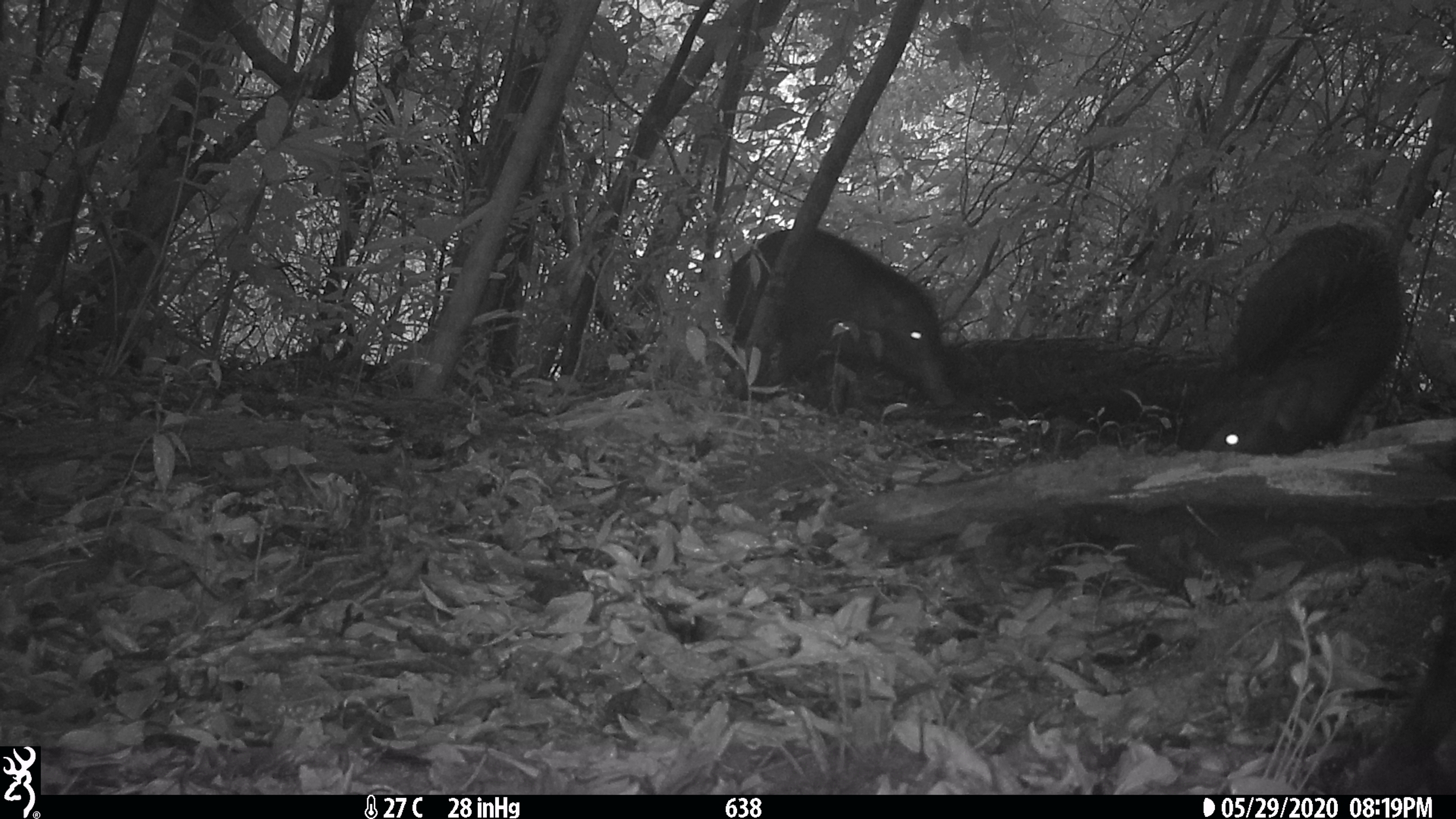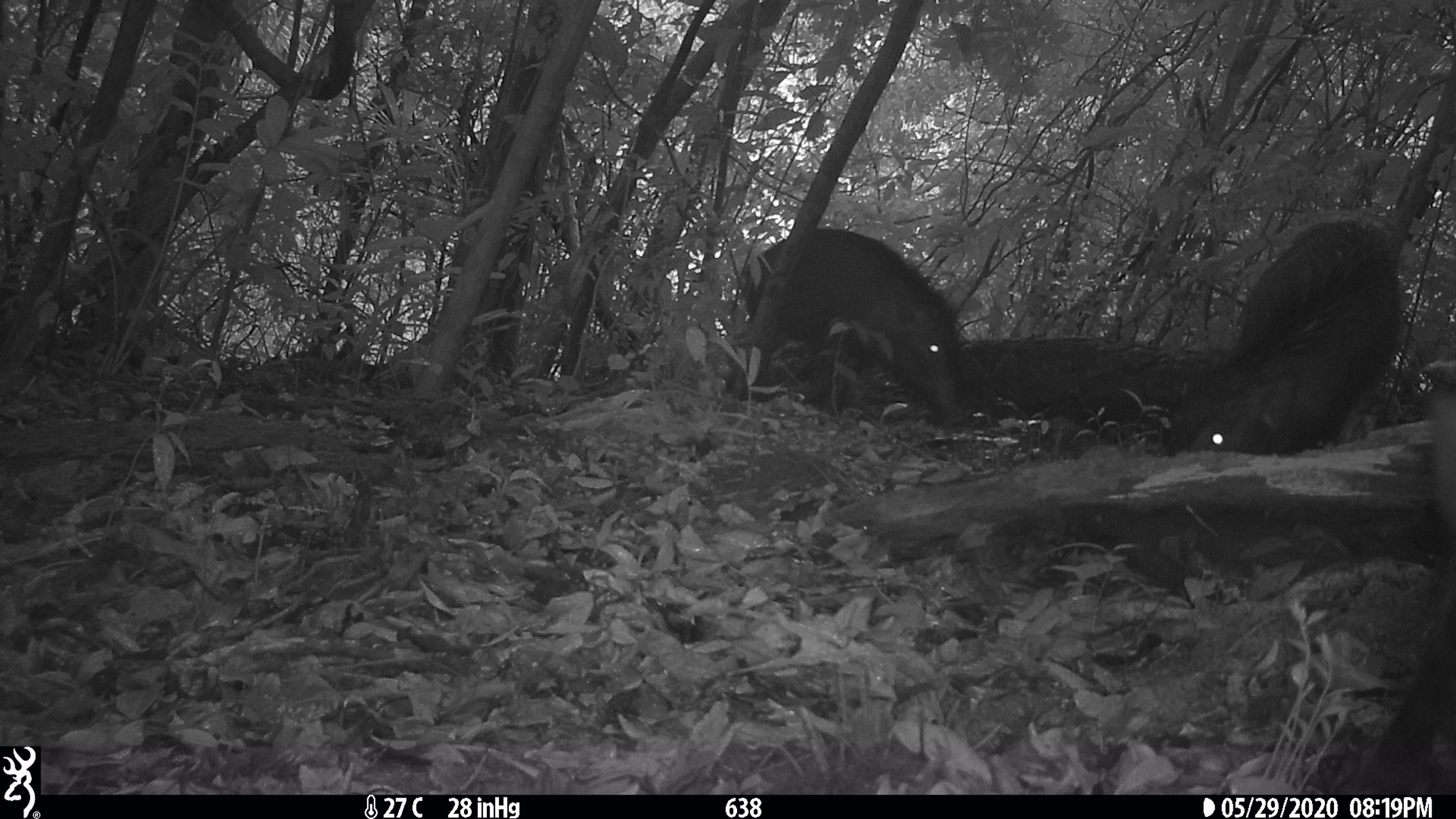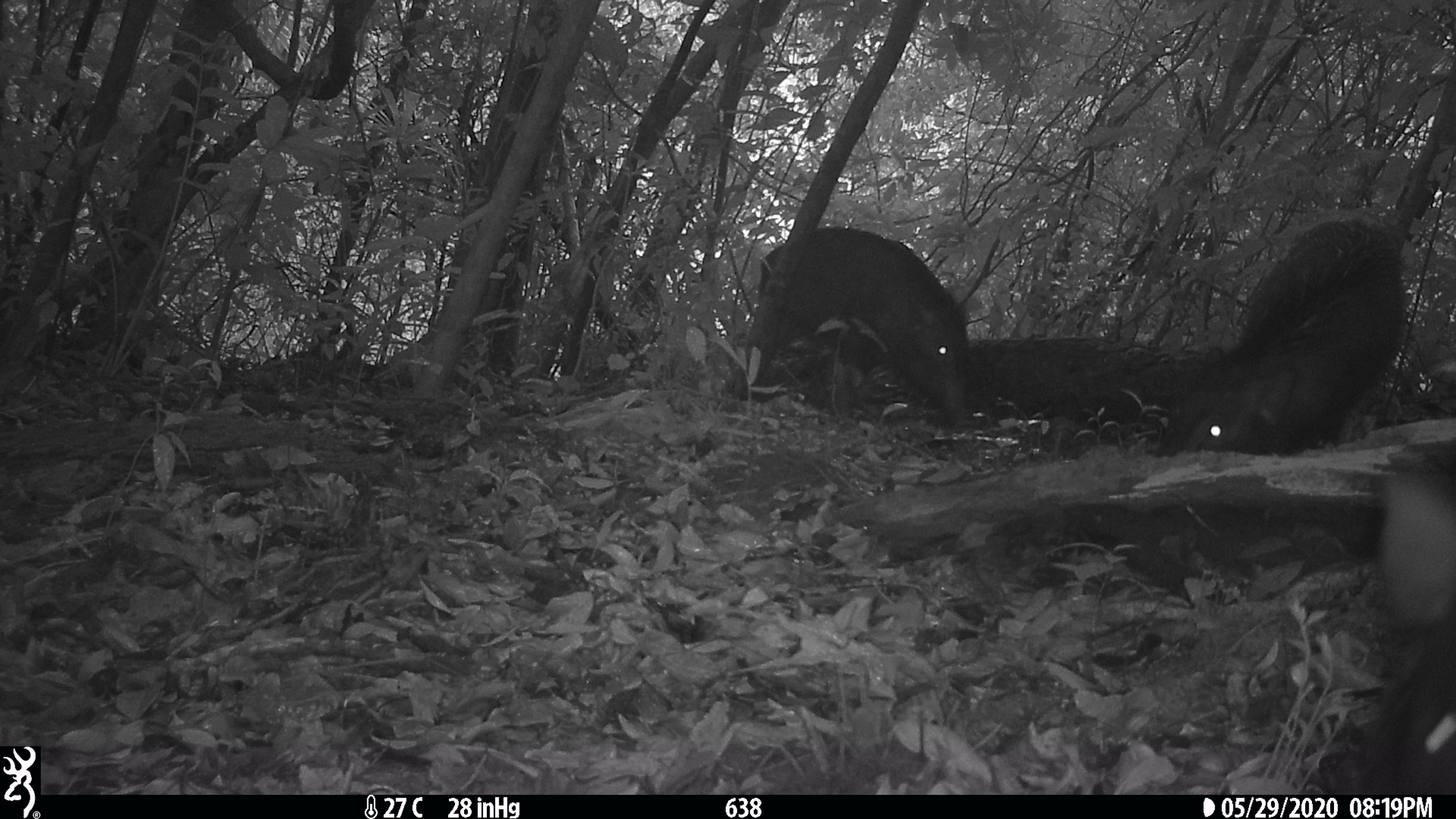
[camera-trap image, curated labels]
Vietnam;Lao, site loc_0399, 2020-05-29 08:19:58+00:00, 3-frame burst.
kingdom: Animalia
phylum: Chordata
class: Mammalia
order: Artiodactyla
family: Suidae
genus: Sus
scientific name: Sus scrofa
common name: eurasian wild pig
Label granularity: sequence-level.